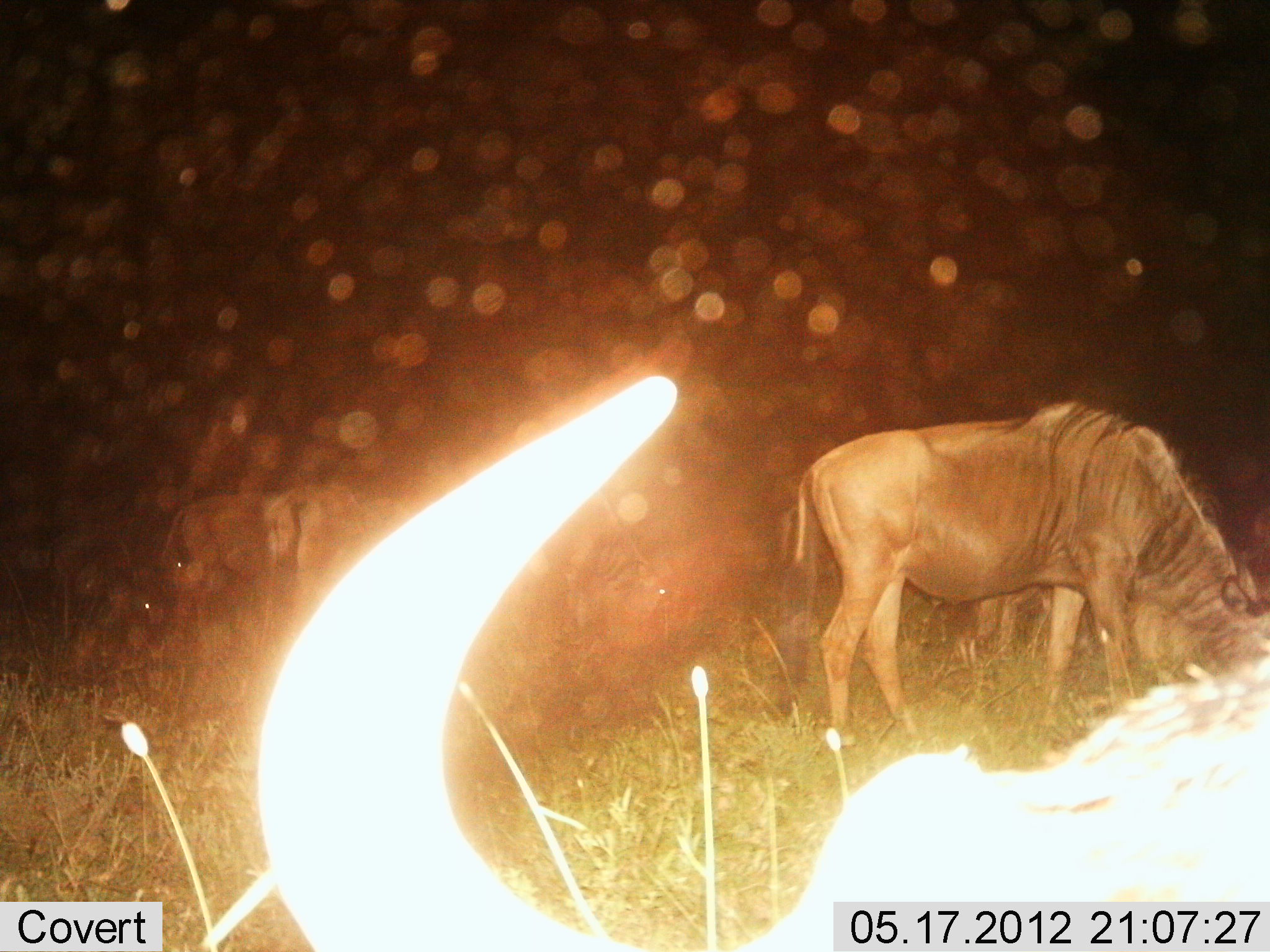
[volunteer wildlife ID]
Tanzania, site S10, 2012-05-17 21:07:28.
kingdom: Animalia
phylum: Chordata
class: Mammalia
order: Artiodactyla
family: Bovidae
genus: Connochaetes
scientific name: Connochaetes taurinus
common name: blue wildebeest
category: wildebeest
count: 4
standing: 70%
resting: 10%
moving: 10%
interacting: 0%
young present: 0%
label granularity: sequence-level